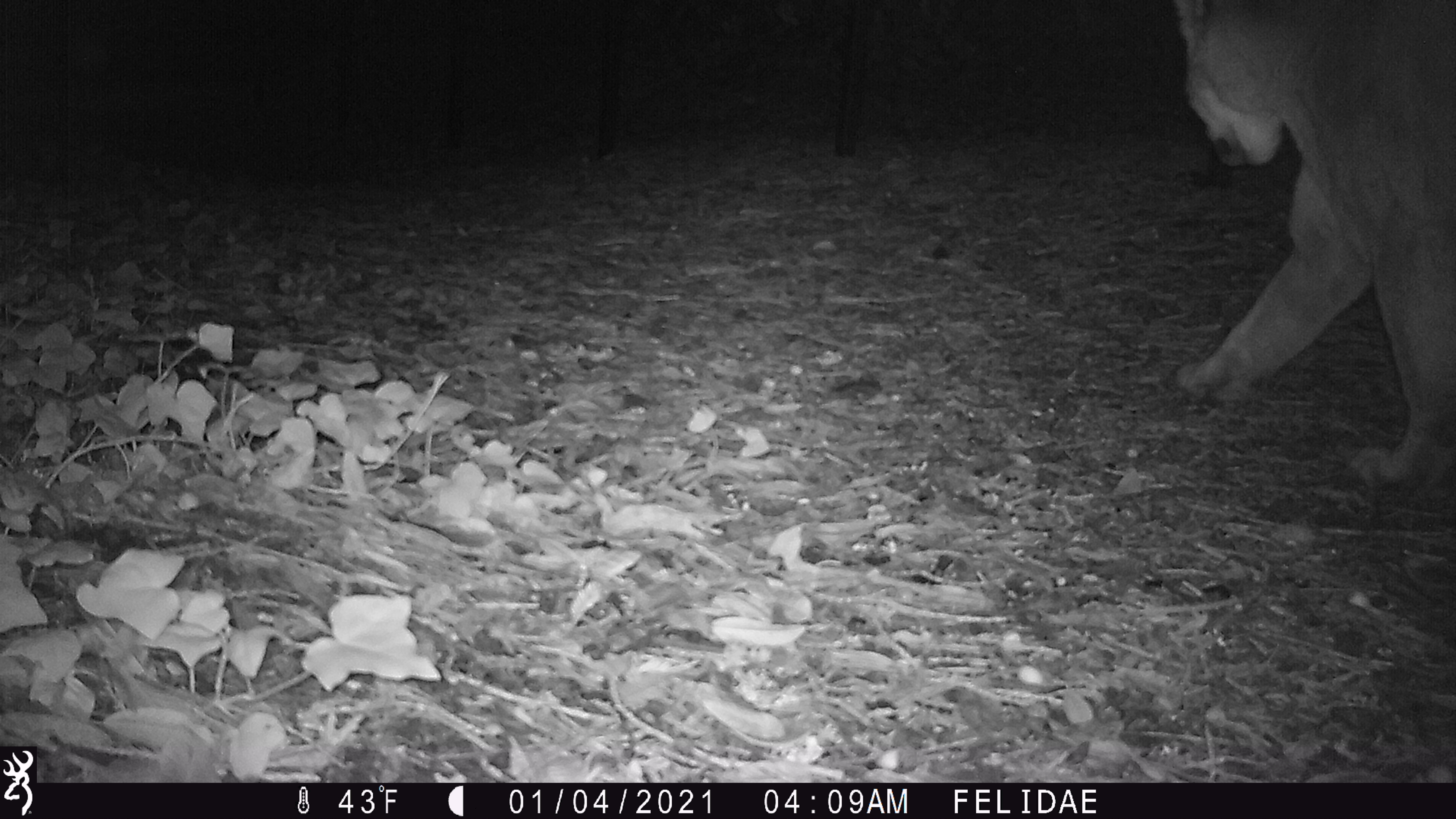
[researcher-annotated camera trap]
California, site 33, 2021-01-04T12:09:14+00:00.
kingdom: Animalia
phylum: Chordata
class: Mammalia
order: Carnivora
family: Felidae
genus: Puma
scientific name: Puma concolor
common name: puma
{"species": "puma (Puma concolor)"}